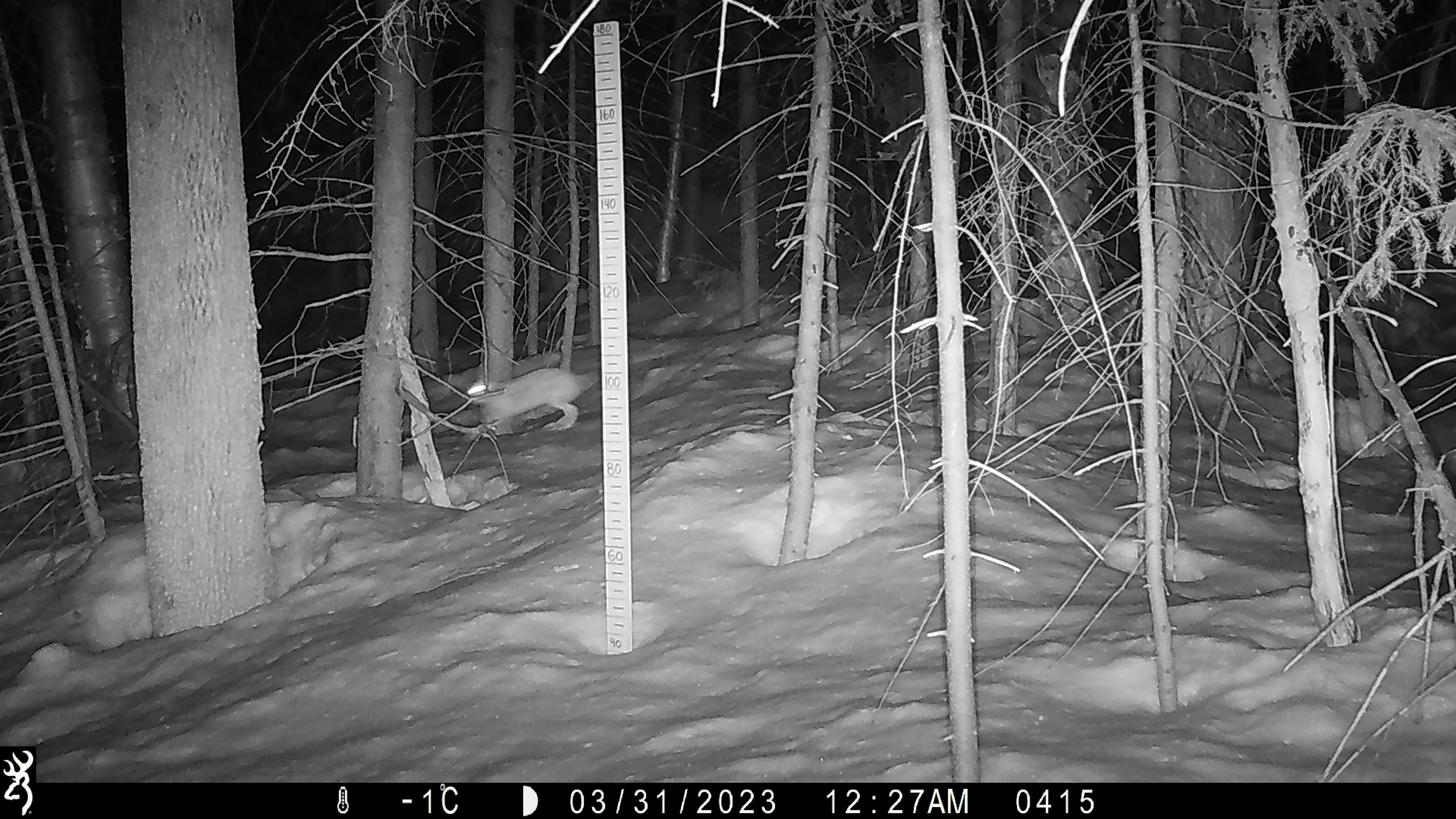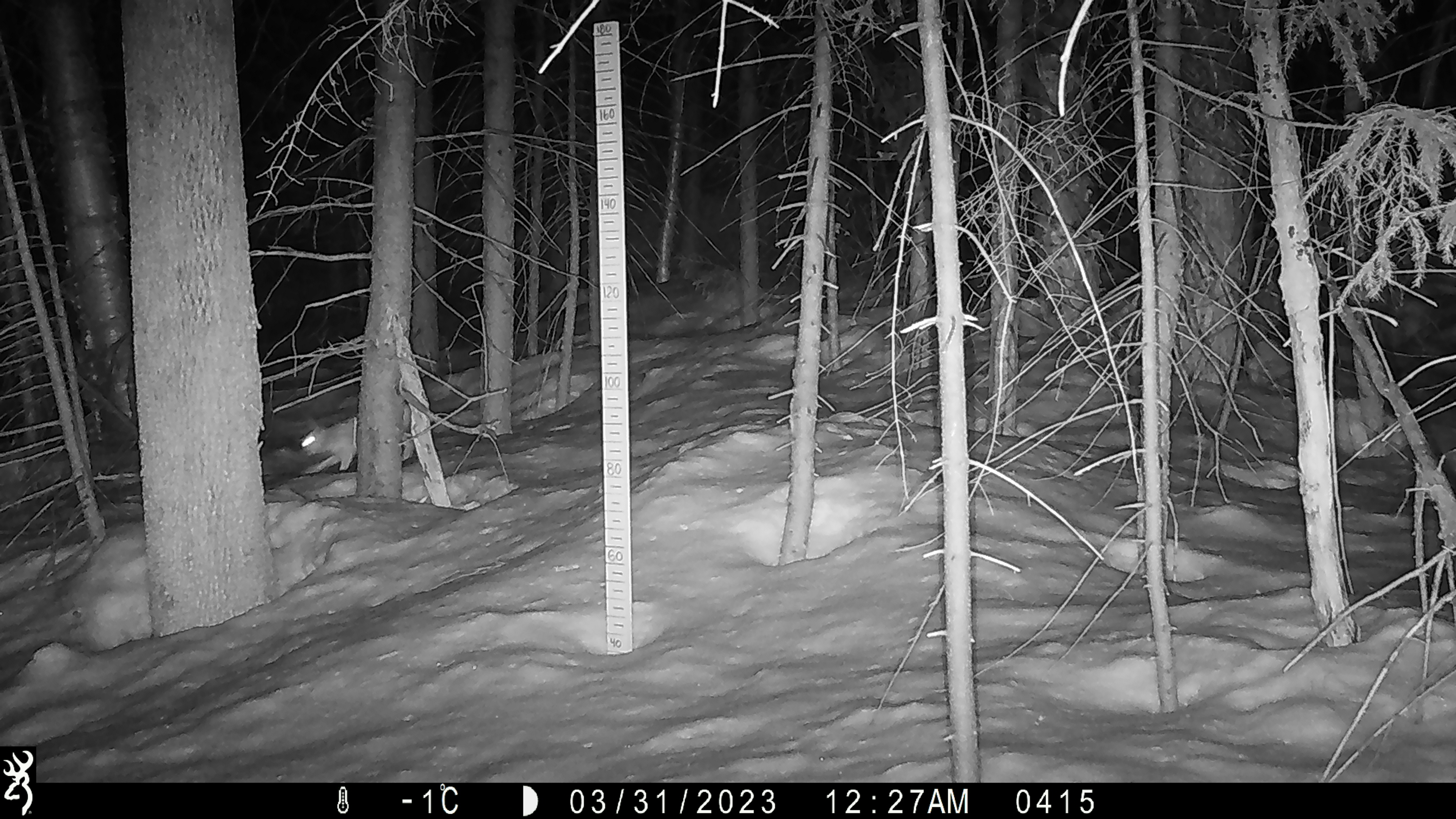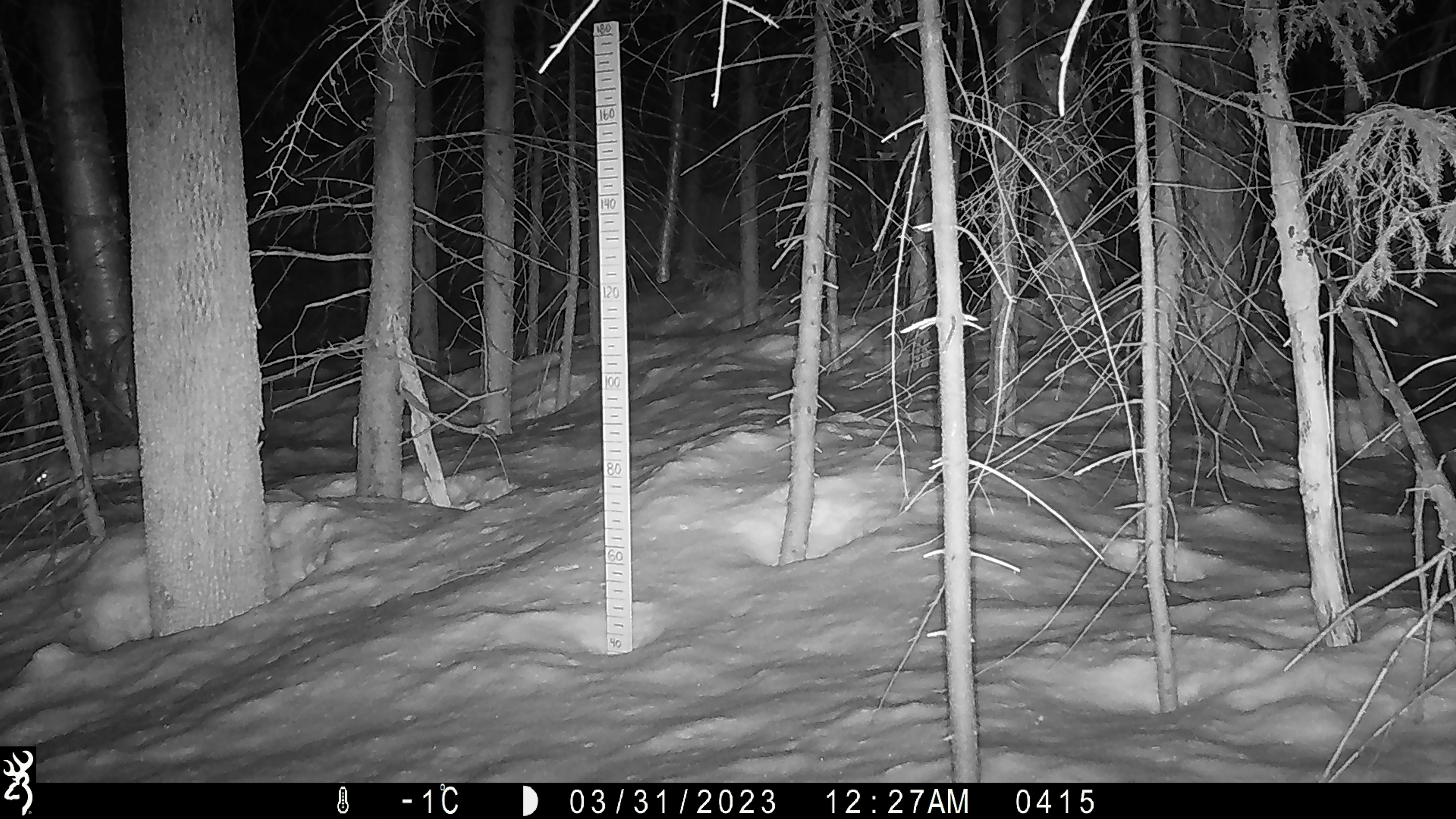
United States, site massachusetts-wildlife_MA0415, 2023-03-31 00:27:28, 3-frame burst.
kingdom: Animalia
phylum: Chordata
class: Mammalia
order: Lagomorpha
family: Leporidae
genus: Lepus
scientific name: Lepus americanus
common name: snowshoe hare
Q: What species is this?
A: Snowshoe hare (Lepus americanus).